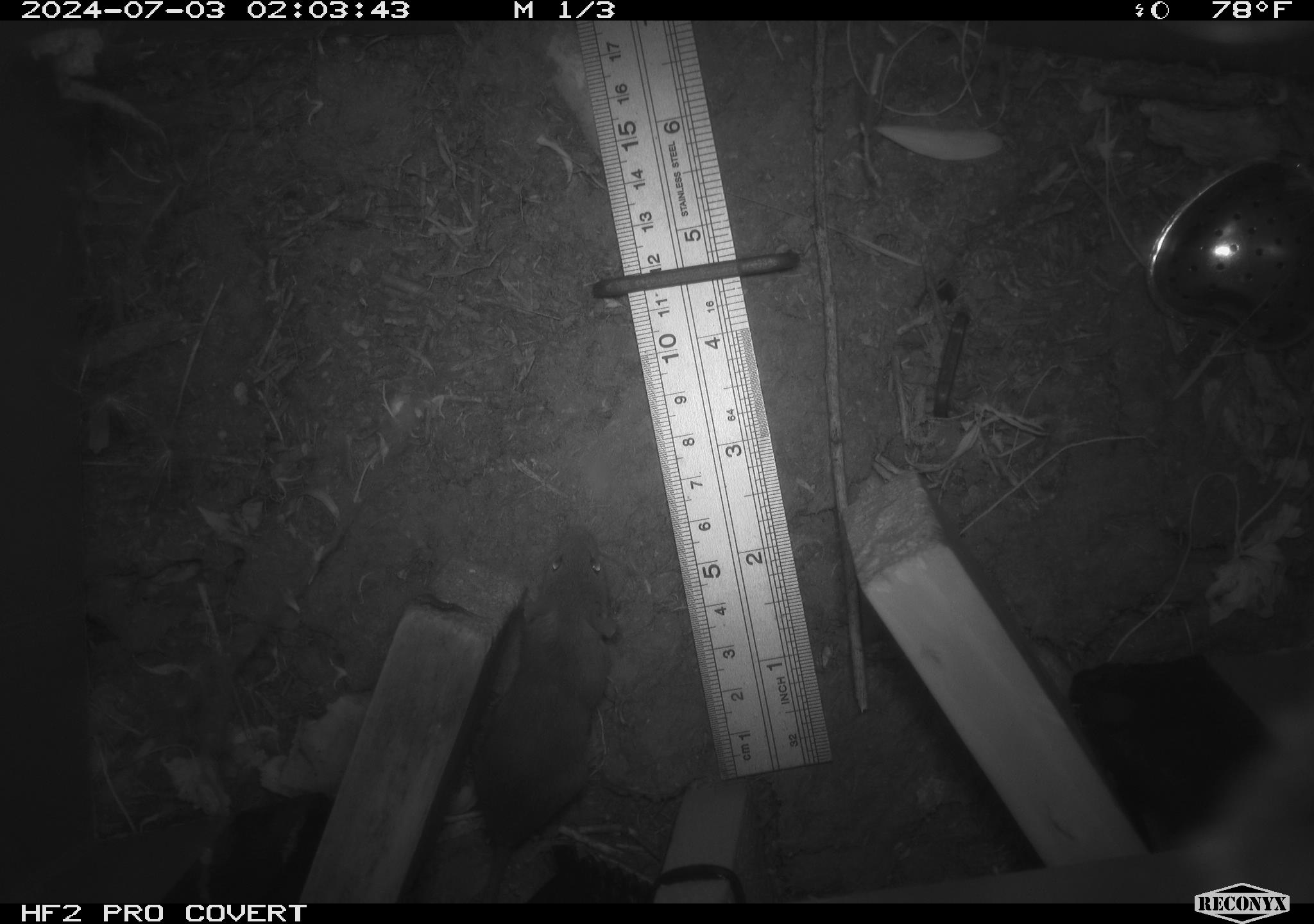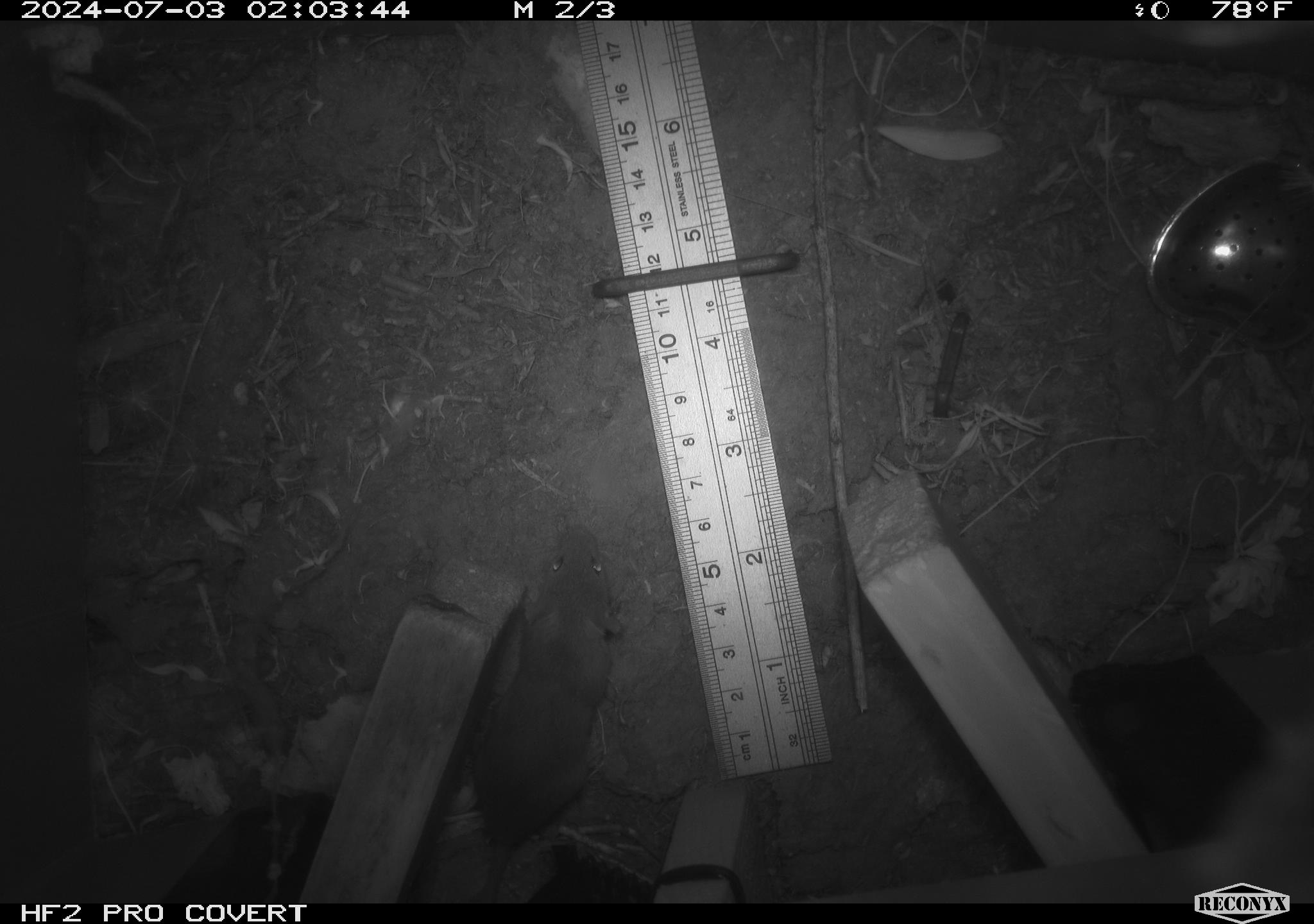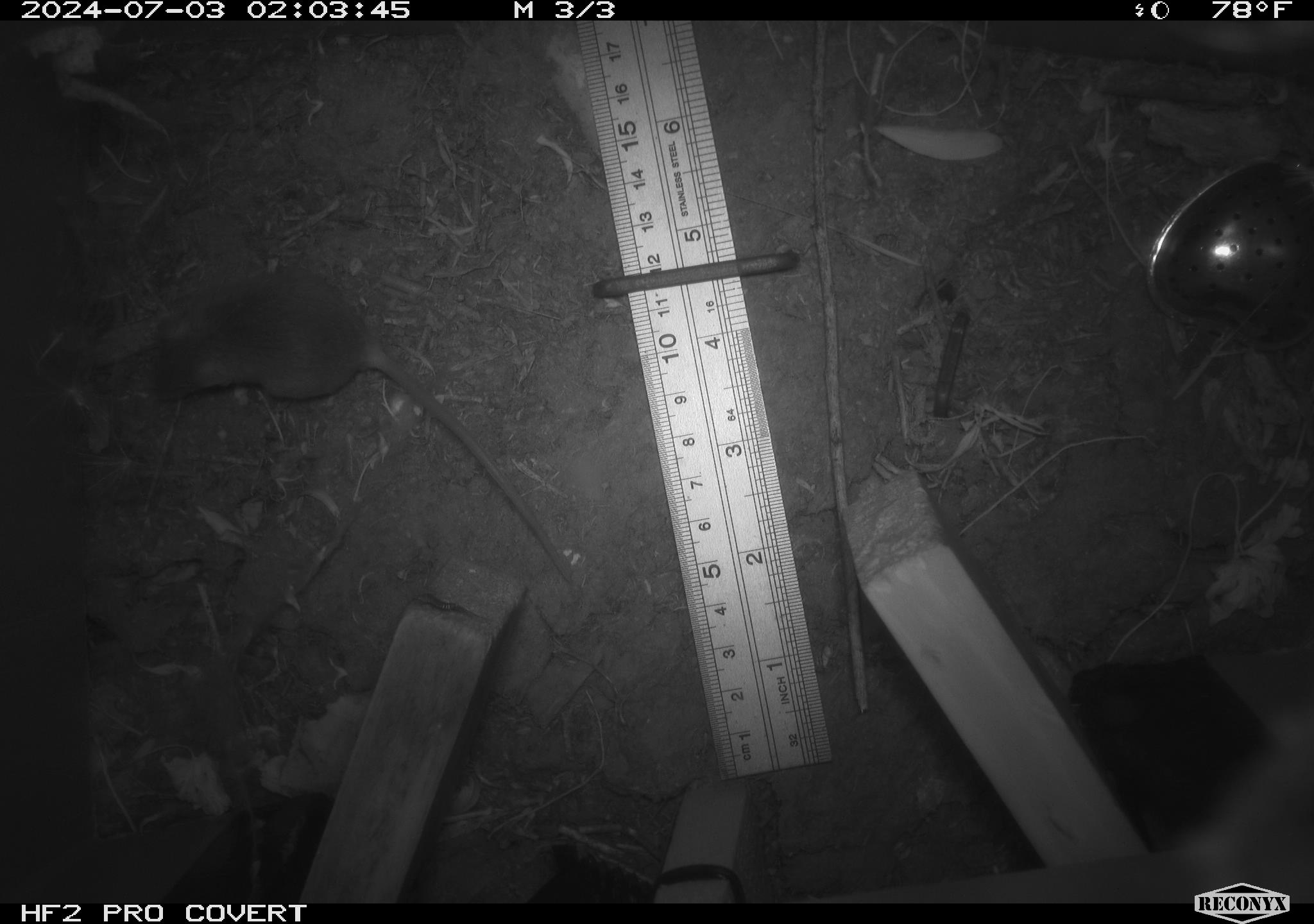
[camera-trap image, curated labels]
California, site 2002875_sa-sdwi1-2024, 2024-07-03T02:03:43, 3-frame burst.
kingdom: Animalia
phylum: Chordata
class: Mammalia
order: Rodentia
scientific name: Rodentia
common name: mouse species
Mouse species (Rodentia).